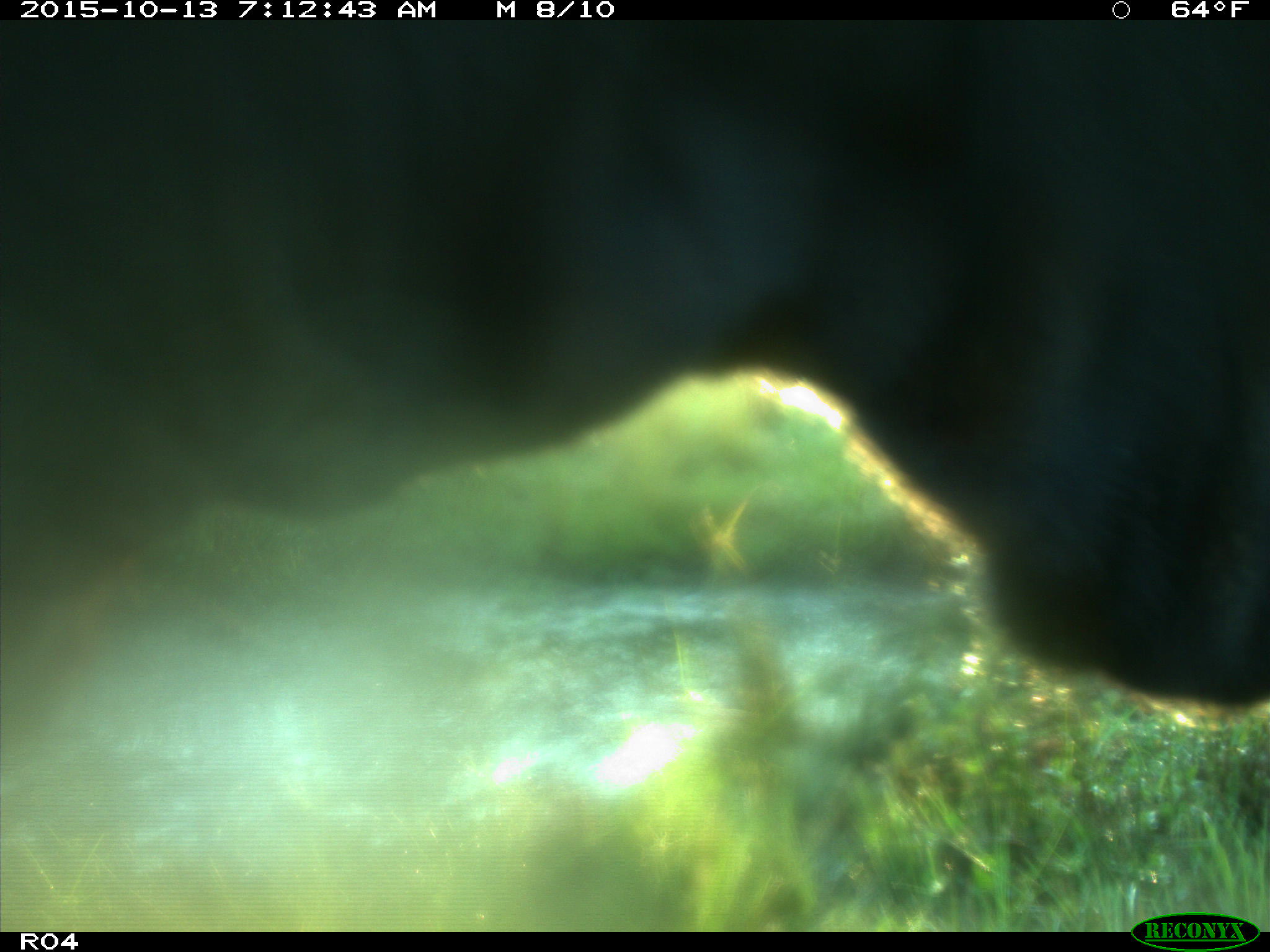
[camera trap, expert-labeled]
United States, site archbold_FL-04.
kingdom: Animalia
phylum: Chordata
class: Mammalia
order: Artiodactyla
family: Bovidae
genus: Bos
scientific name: Bos taurus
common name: domestic cow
Bos taurus (domestic cow).